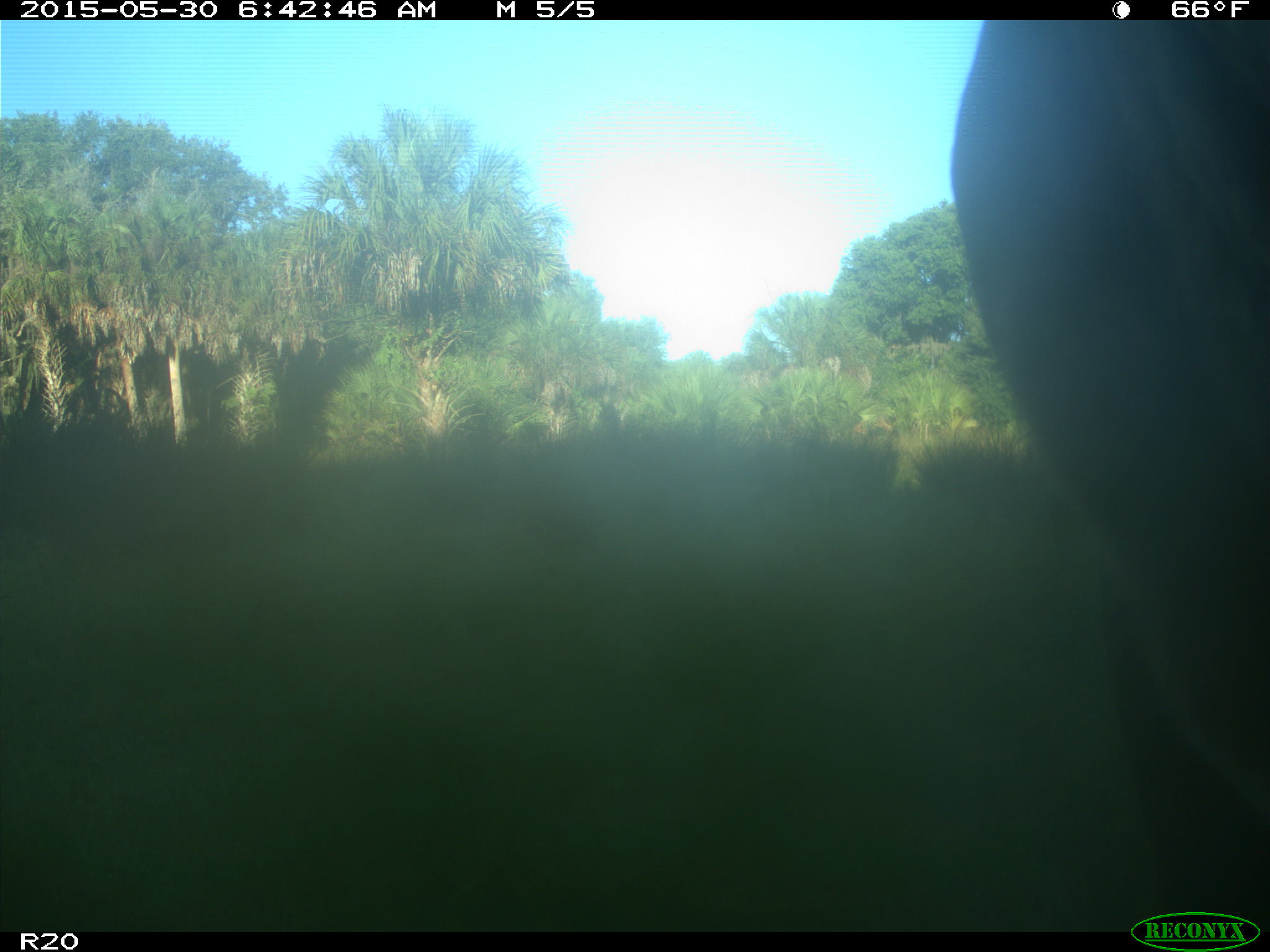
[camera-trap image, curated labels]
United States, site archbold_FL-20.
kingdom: Animalia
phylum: Chordata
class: Mammalia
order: Artiodactyla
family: Bovidae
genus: Bos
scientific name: Bos taurus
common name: domestic cow